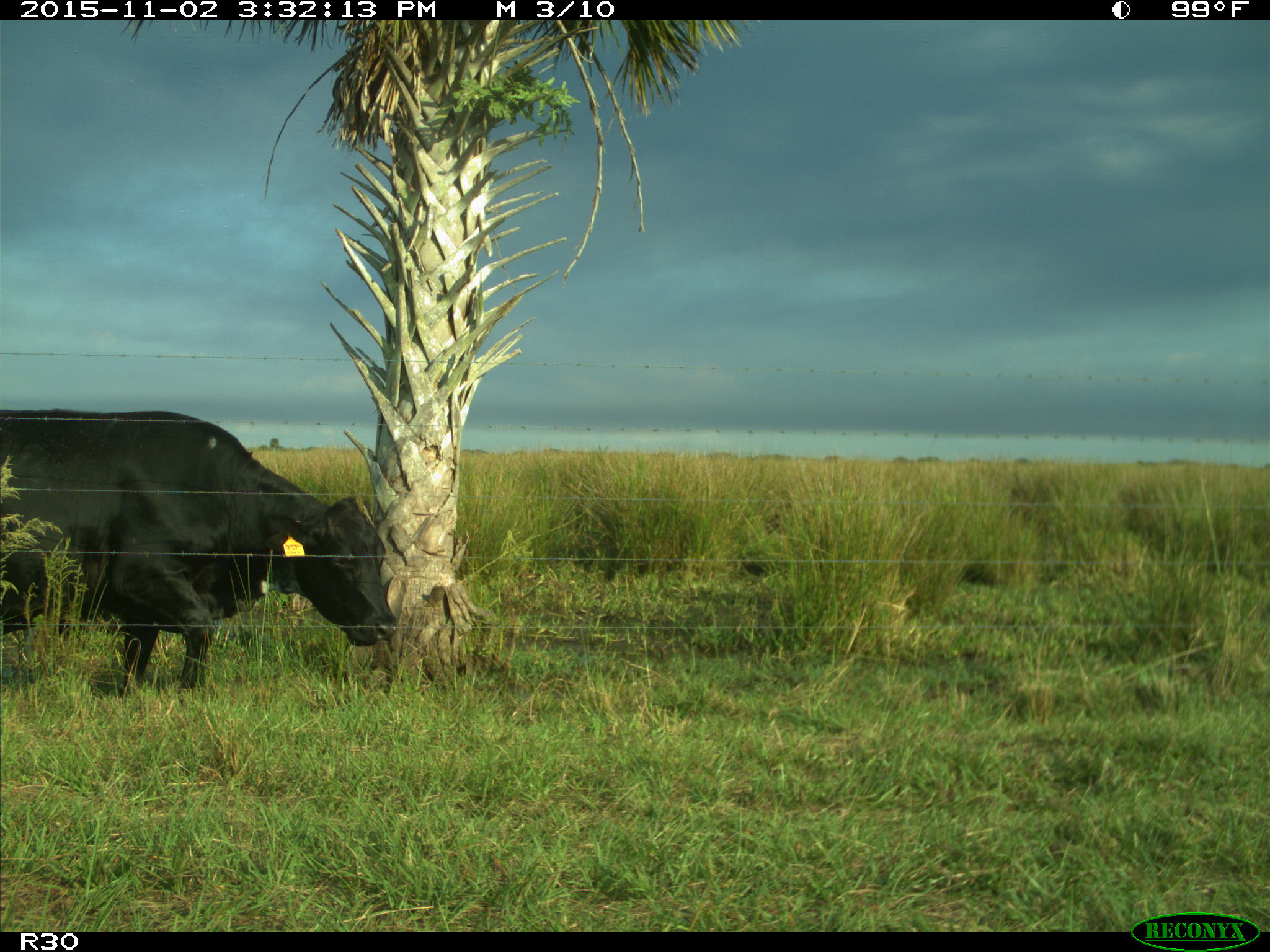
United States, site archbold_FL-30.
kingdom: Animalia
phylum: Chordata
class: Mammalia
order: Artiodactyla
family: Bovidae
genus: Bos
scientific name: Bos taurus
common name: domestic cow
Bos taurus (domestic cow).